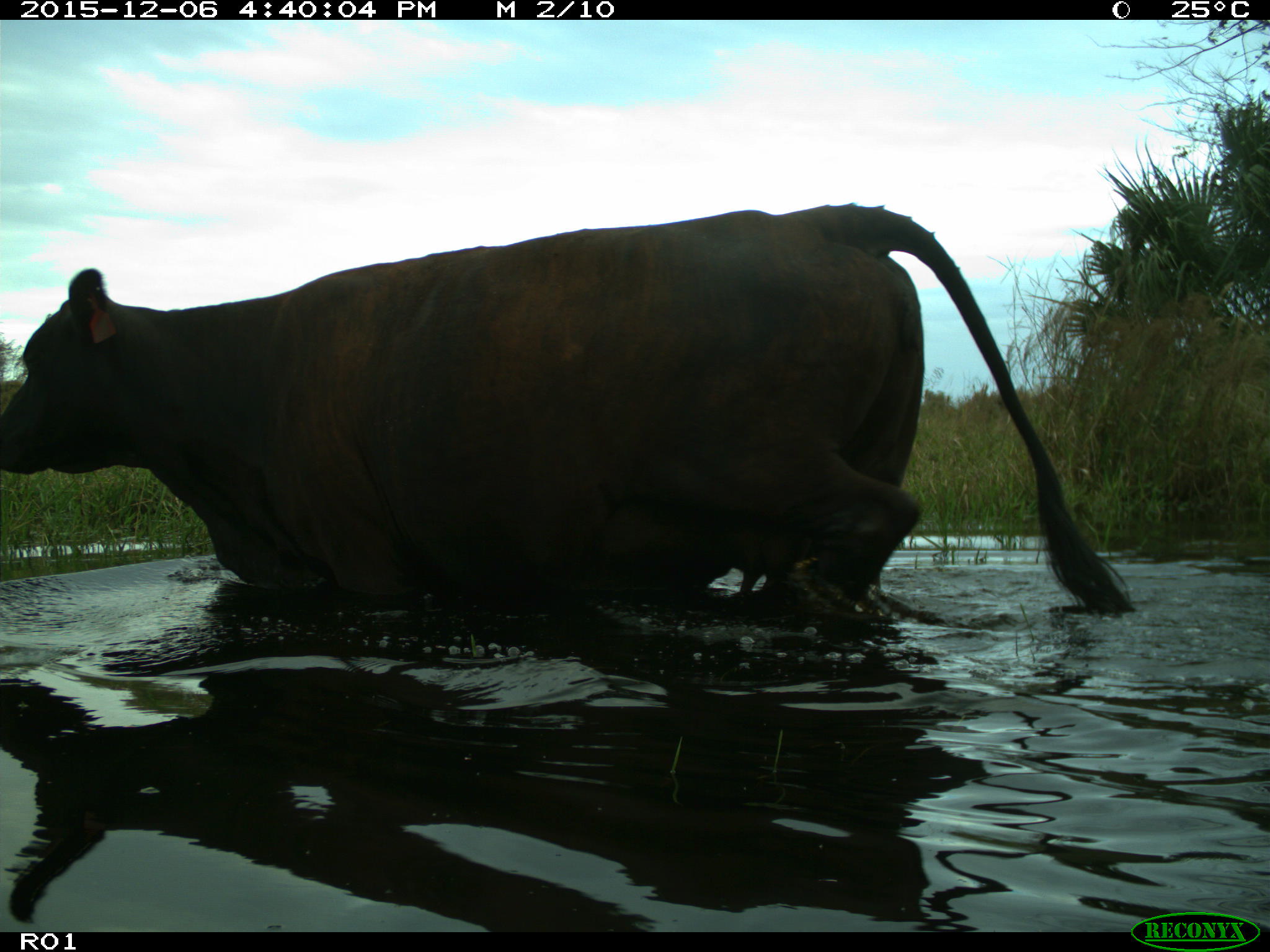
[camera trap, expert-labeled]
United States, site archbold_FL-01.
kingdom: Animalia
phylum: Chordata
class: Mammalia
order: Artiodactyla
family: Bovidae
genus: Bos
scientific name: Bos taurus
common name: domestic cow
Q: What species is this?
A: Bos taurus (domestic cow).